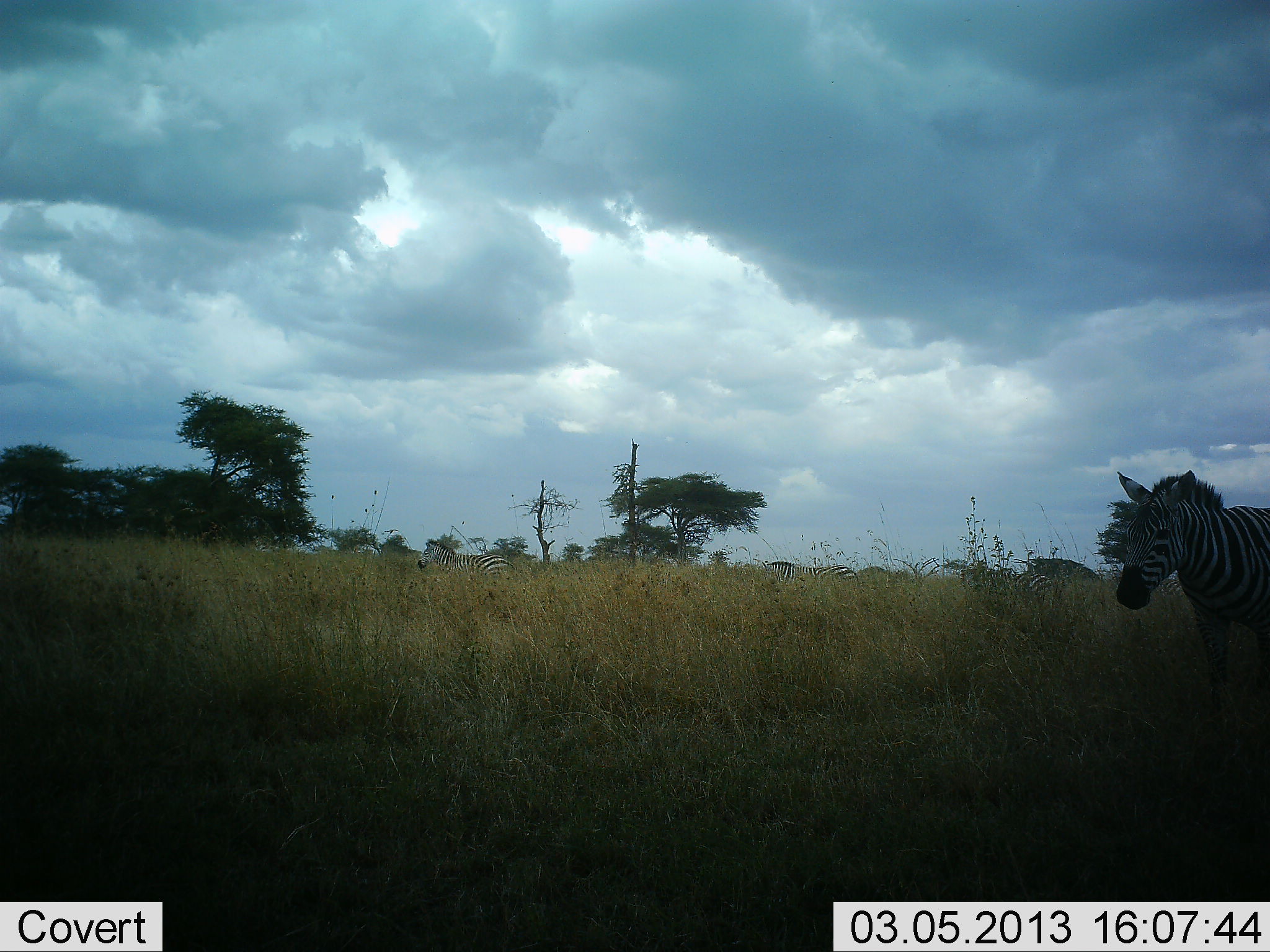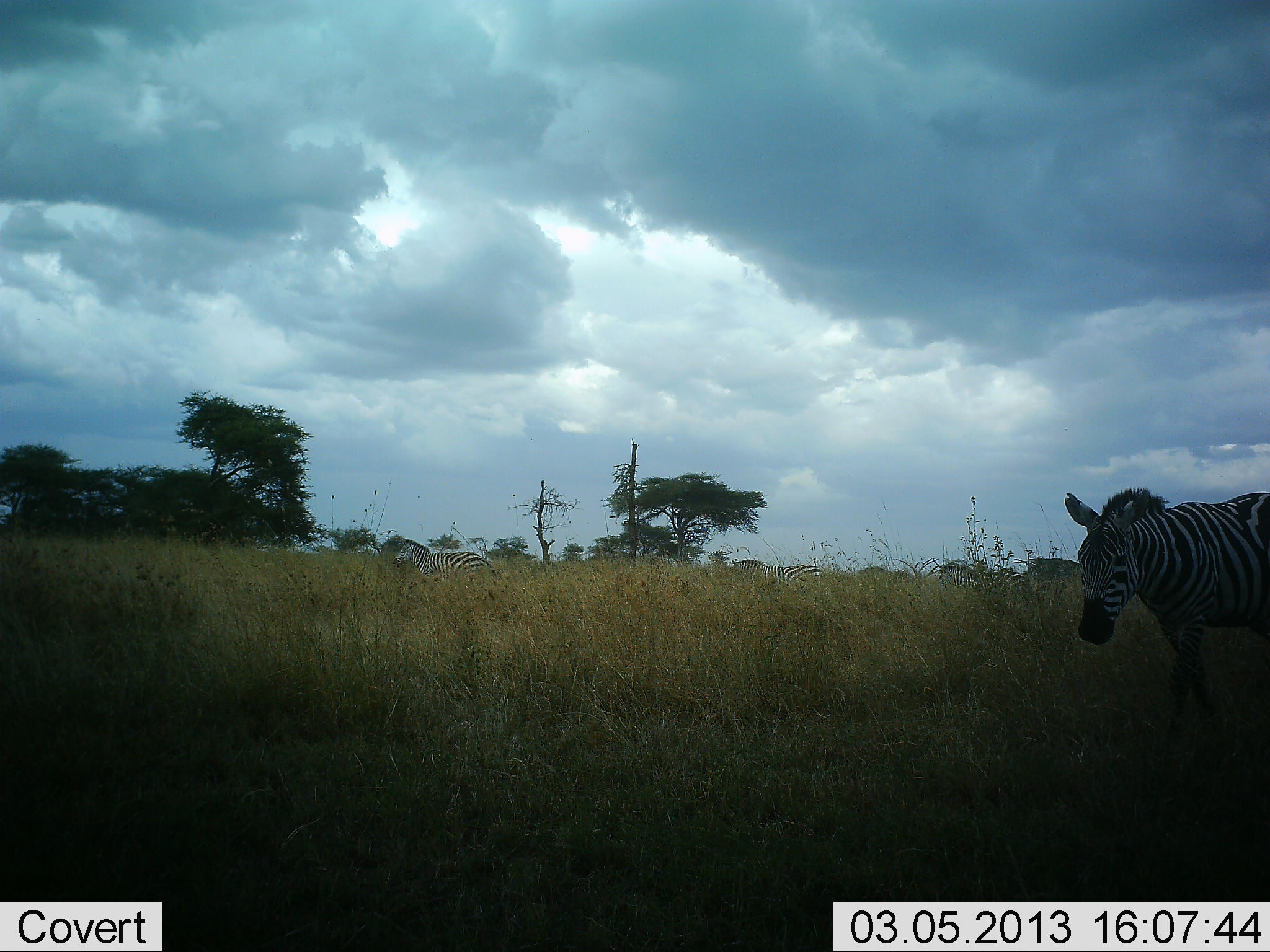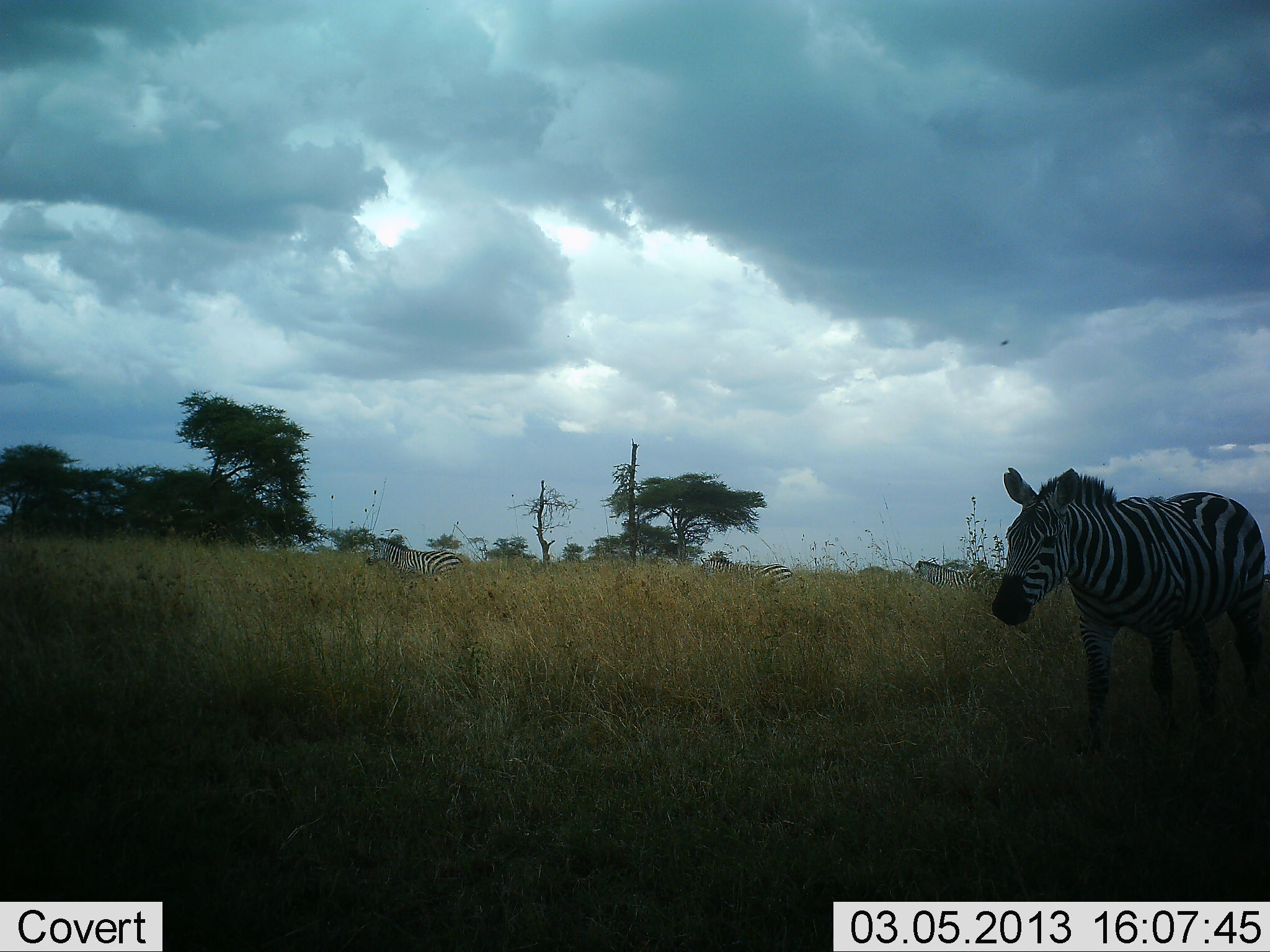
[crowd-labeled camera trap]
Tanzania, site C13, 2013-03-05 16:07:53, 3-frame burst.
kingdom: Animalia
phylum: Chordata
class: Mammalia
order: Perissodactyla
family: Equidae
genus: Equus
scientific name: Equus quagga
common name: plains zebra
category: zebra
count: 4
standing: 13%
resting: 0%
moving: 93%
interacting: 0%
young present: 0%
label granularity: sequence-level